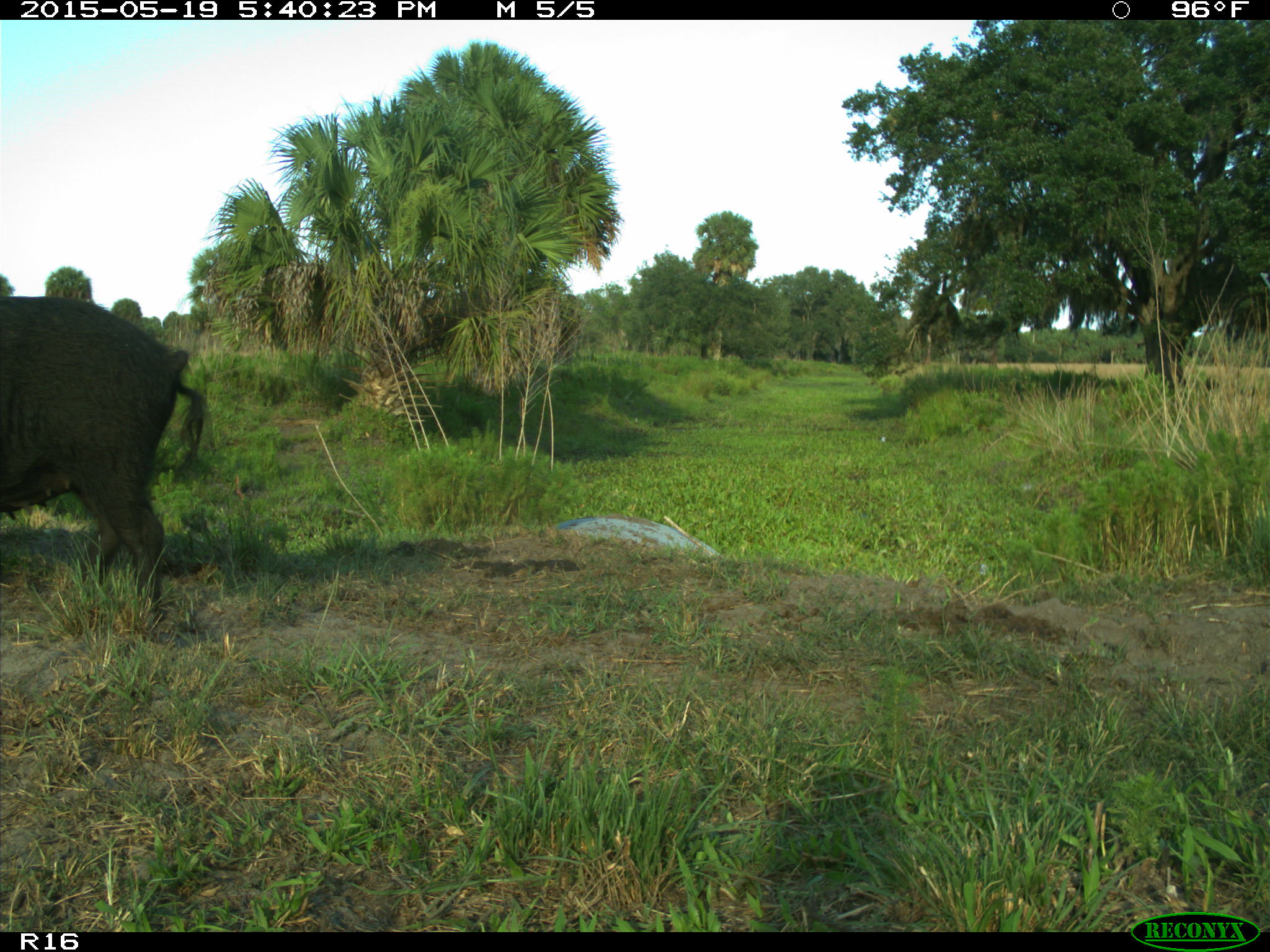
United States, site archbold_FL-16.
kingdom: Animalia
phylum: Chordata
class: Mammalia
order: Artiodactyla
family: Suidae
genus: Sus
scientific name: Sus scrofa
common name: wild boar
Sus scrofa (wild boar).